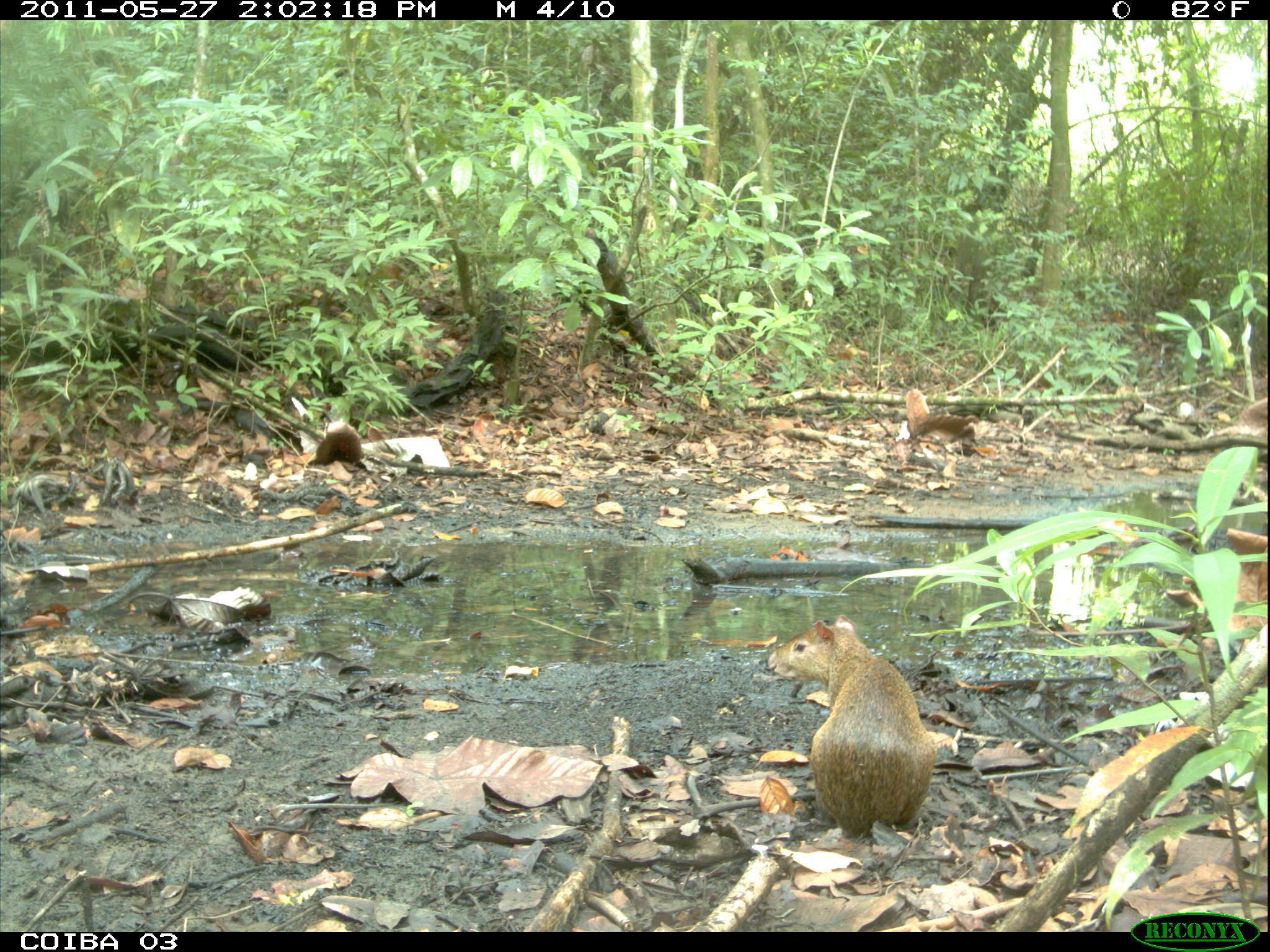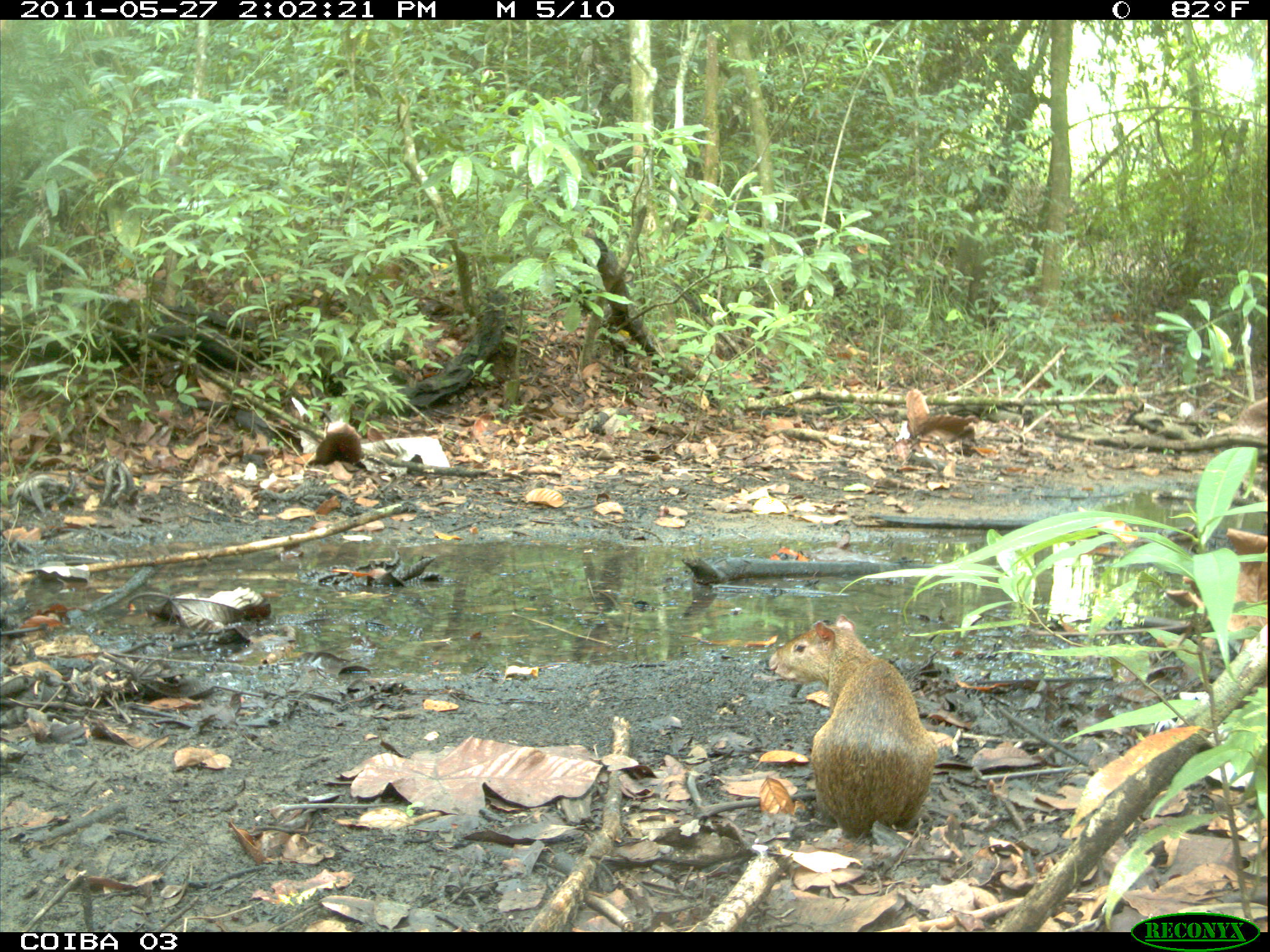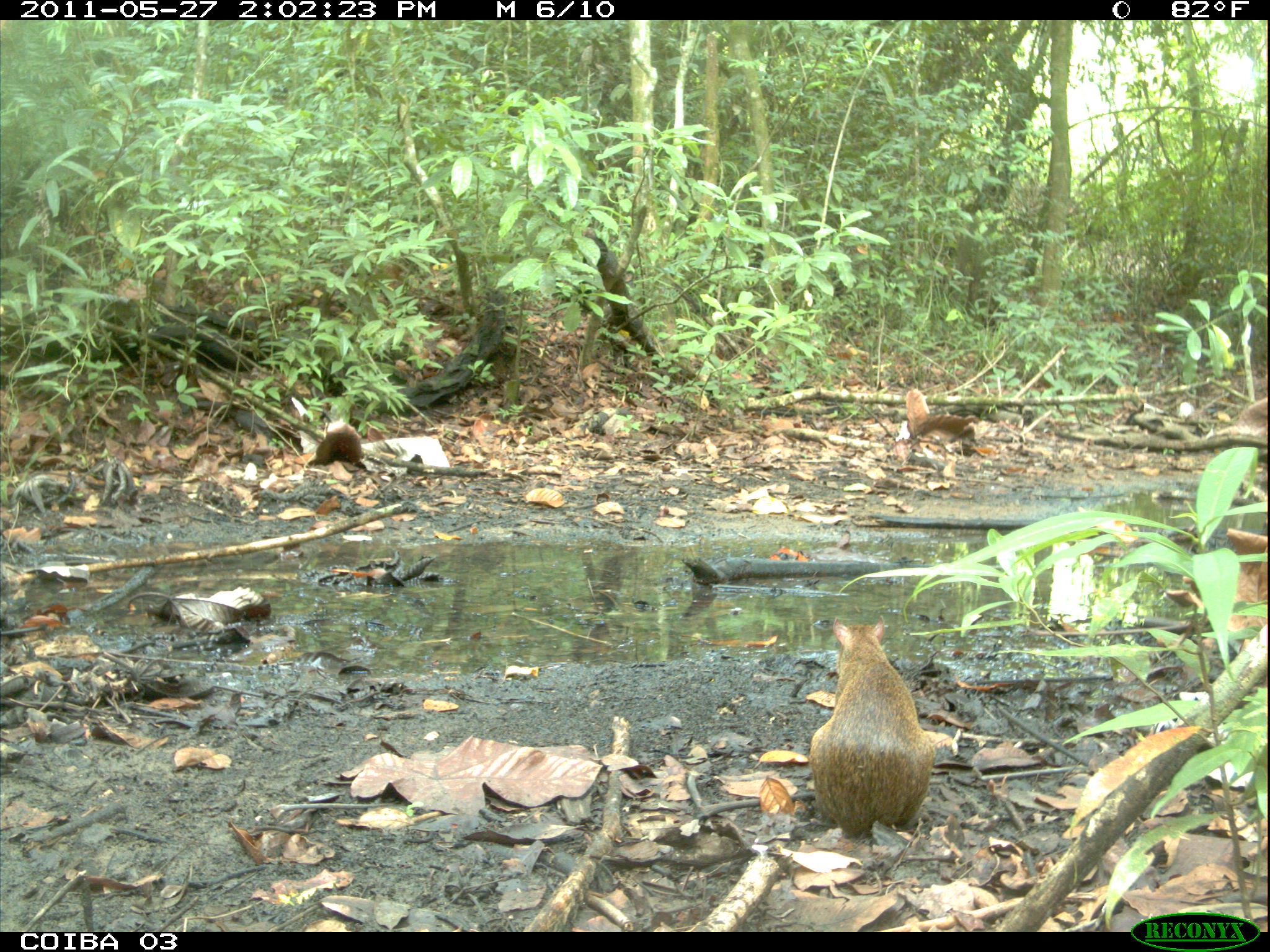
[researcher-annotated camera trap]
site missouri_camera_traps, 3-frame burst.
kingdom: Animalia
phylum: Chordata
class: Mammalia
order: Rodentia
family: Dasyproctidae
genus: Dasyprocta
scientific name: Dasyprocta coibae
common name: coiban agouti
Coiban agouti (Dasyprocta coibae). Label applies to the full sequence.